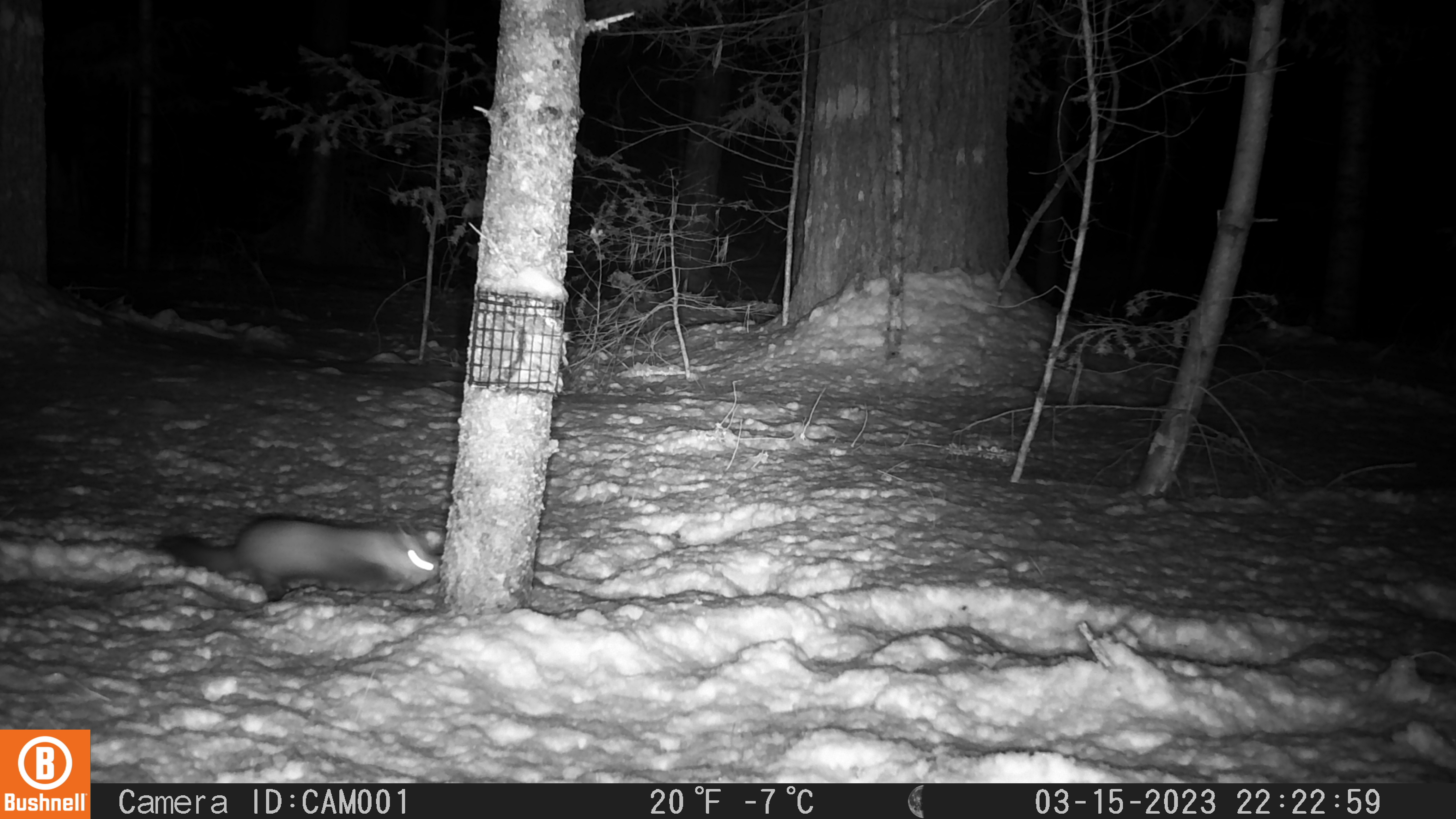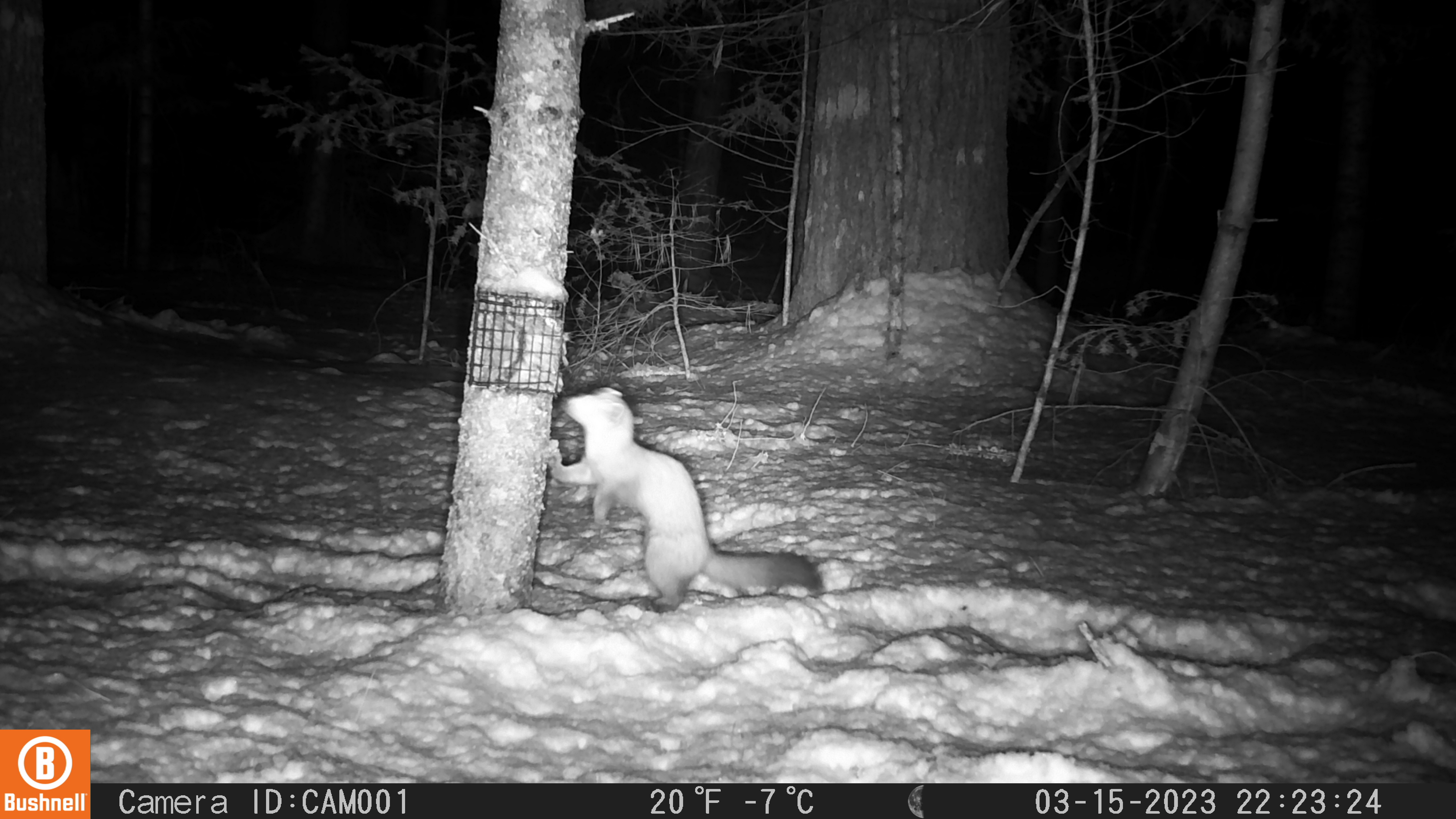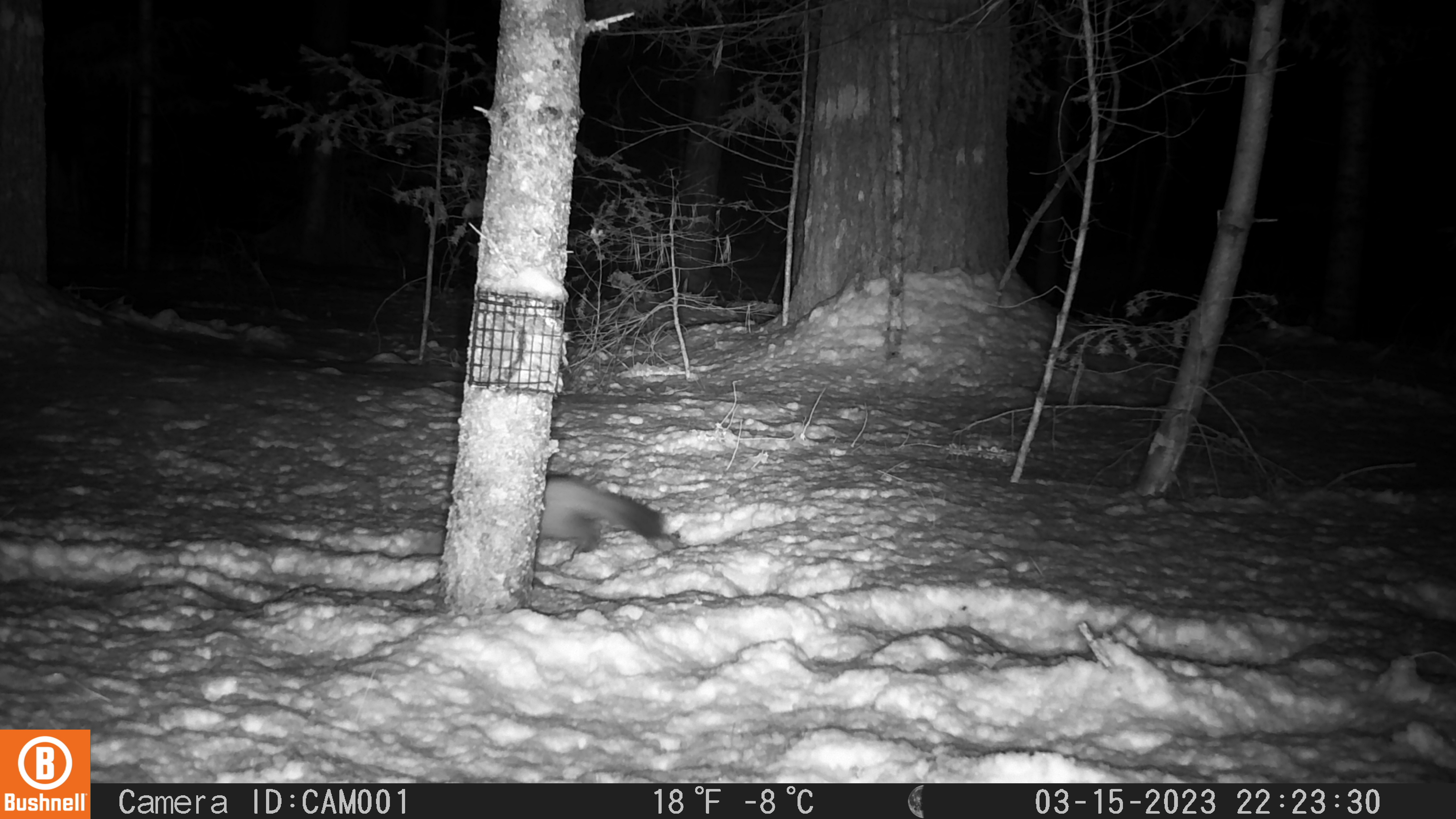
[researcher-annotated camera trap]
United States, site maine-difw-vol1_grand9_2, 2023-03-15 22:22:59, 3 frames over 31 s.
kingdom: Animalia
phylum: Chordata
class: Mammalia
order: Carnivora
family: Mustelidae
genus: Martes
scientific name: Martes americana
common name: american marten